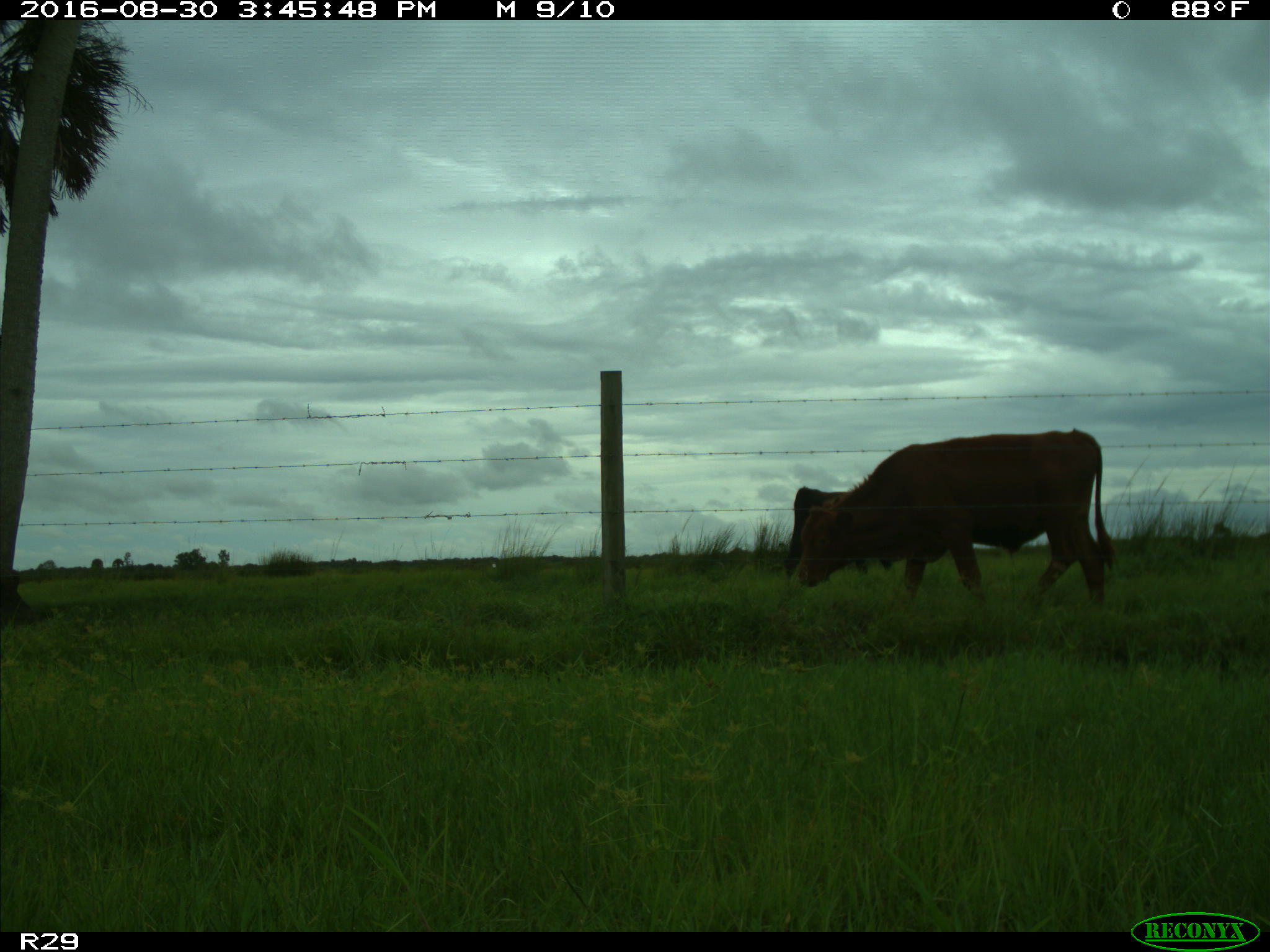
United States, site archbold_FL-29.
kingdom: Animalia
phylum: Chordata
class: Mammalia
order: Artiodactyla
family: Bovidae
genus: Bos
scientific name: Bos taurus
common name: domestic cow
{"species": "Bos taurus (domestic cow)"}